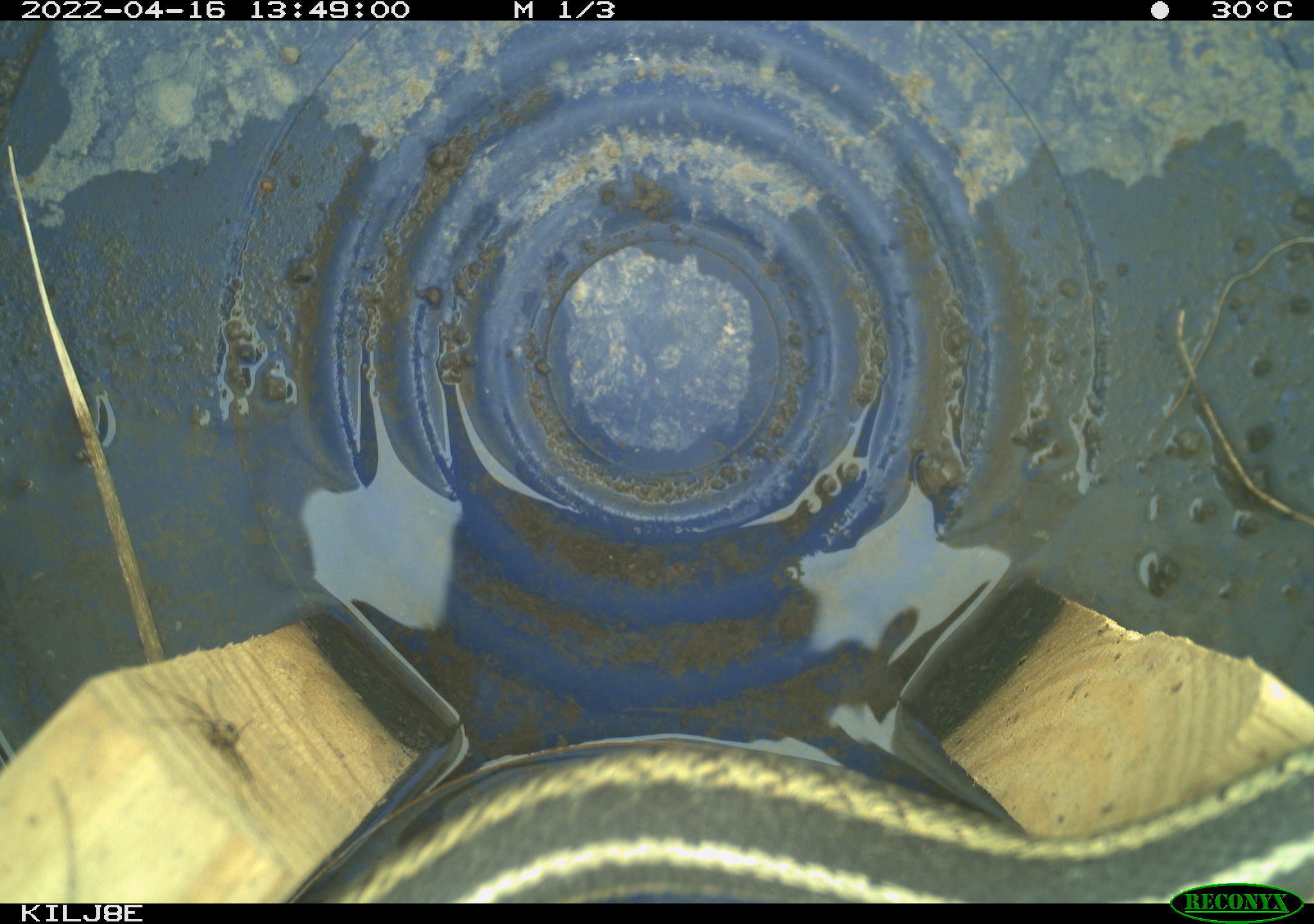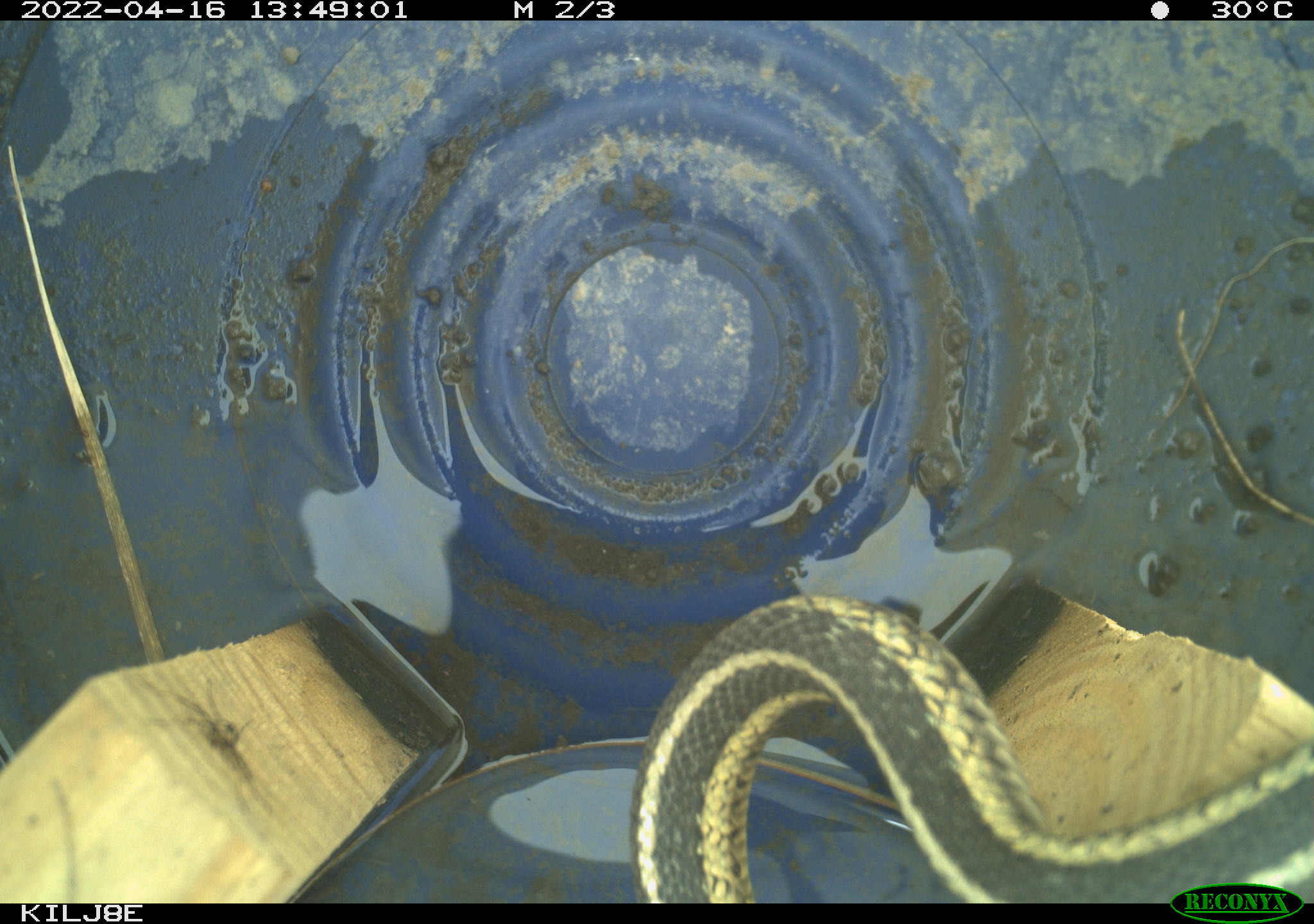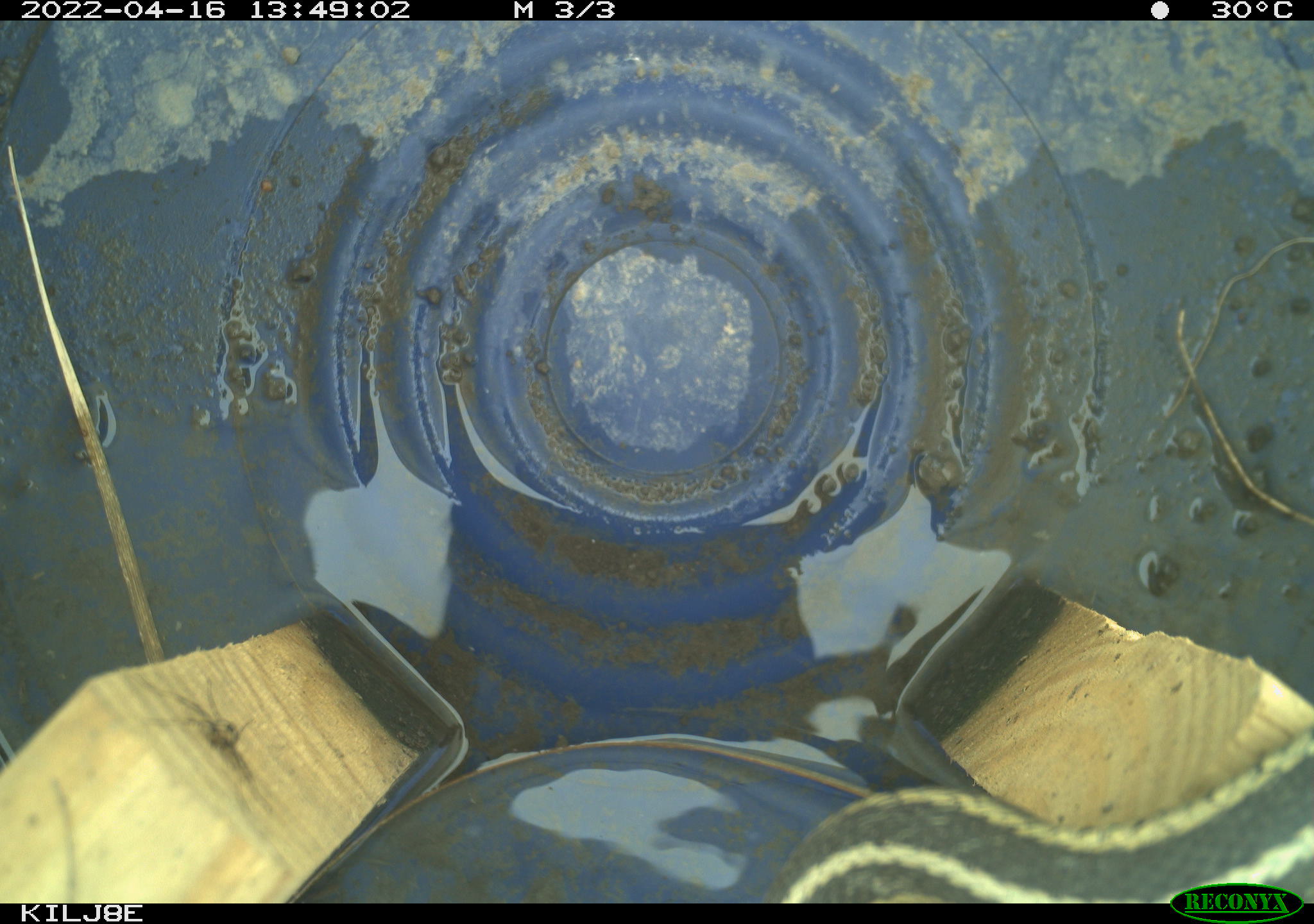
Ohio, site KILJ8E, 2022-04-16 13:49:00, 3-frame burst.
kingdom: Animalia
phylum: Chordata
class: Reptilia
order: Squamata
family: Colubridae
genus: Thamnophis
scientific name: Thamnophis sirtalis sirtalis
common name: eastern gartersnake